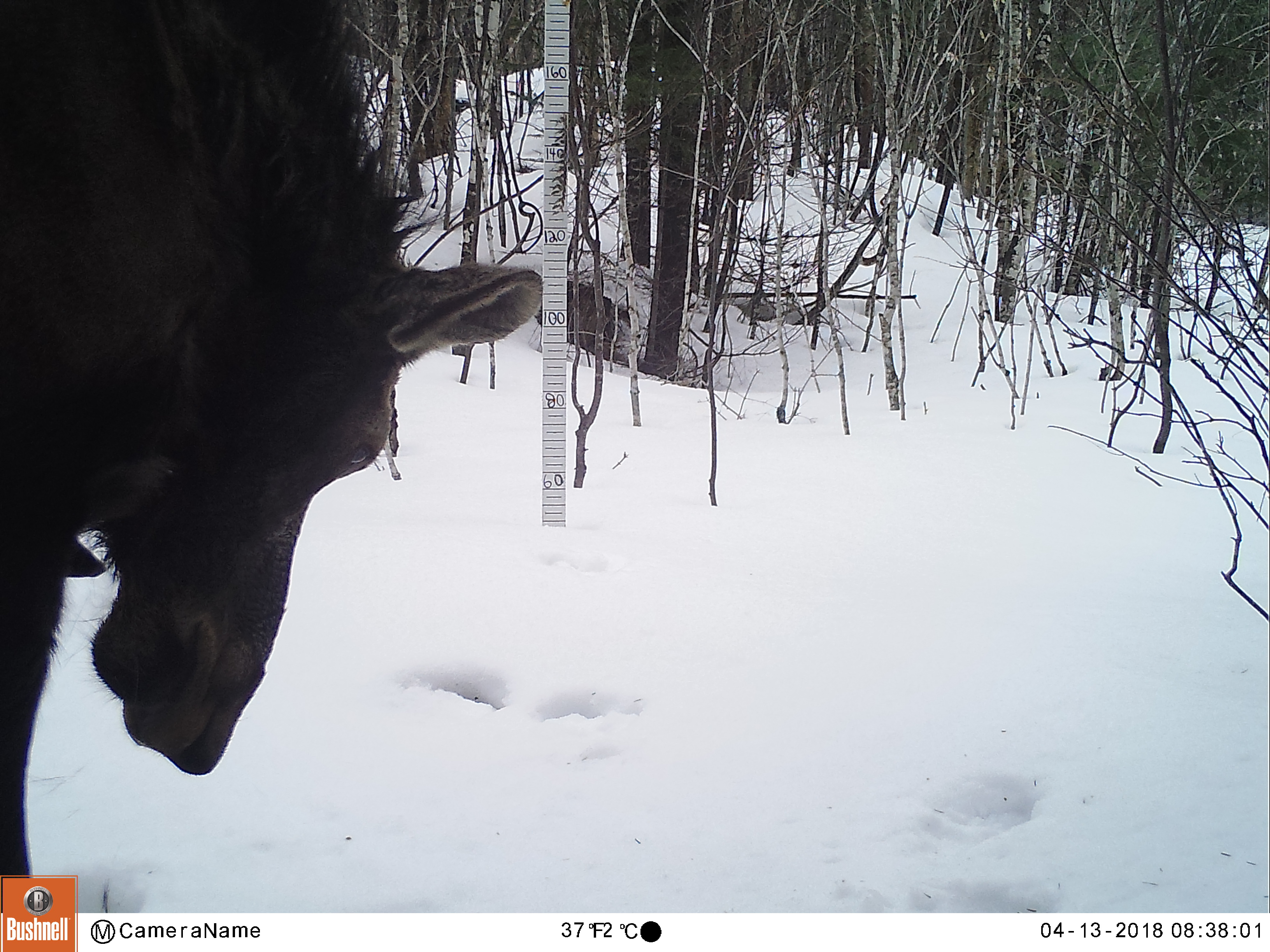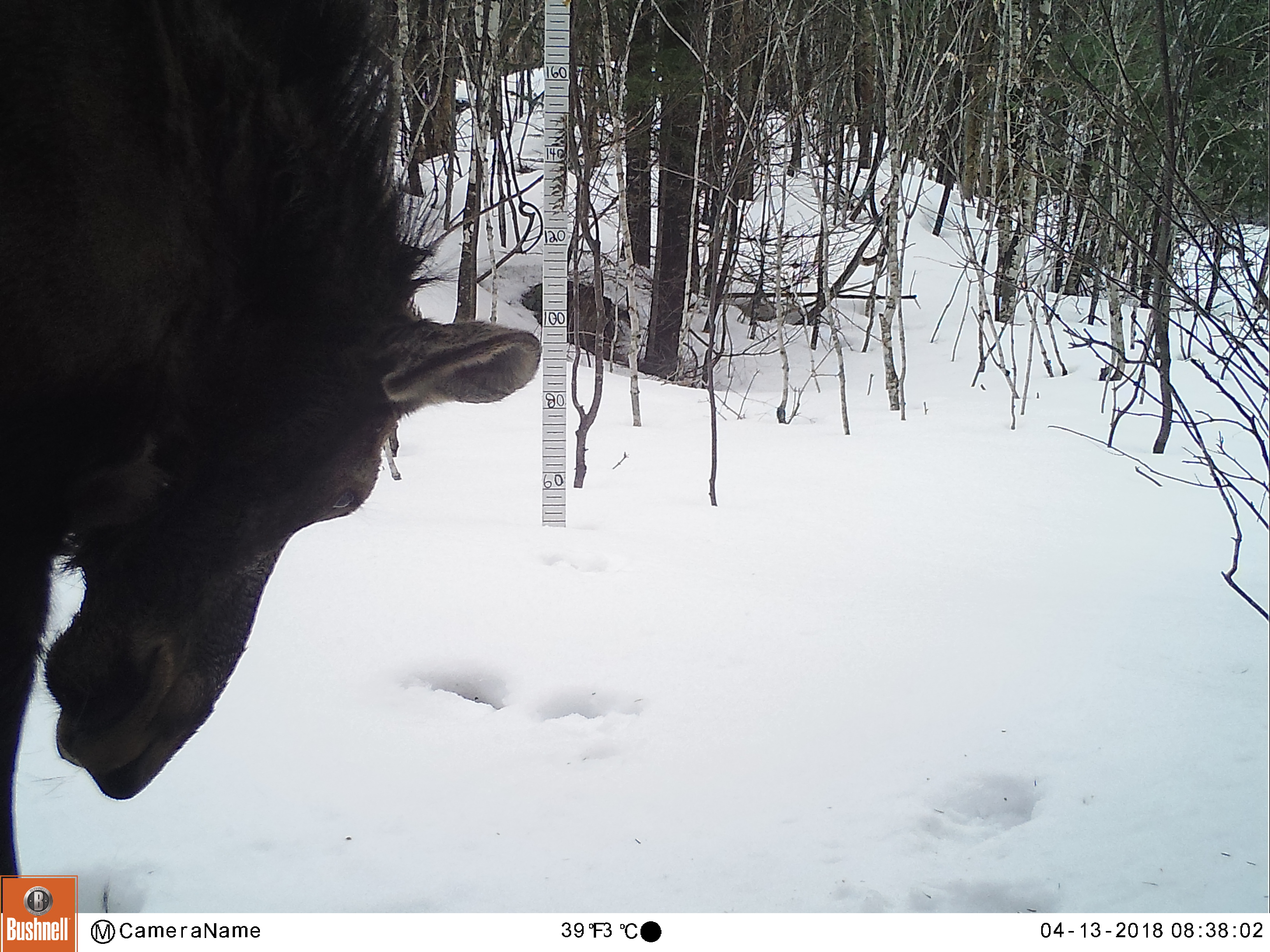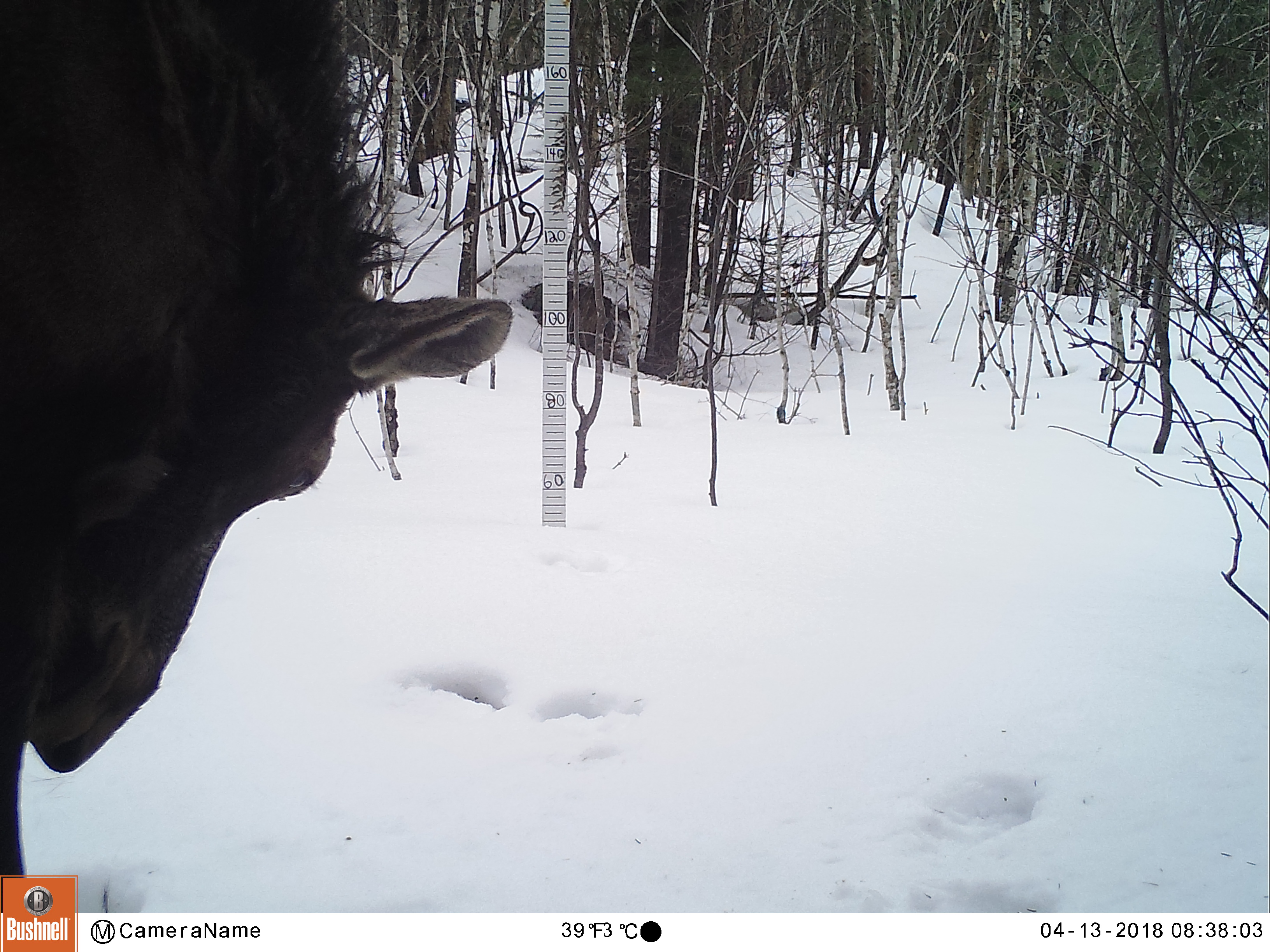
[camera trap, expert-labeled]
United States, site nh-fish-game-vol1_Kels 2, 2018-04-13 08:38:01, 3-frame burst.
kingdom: Animalia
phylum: Chordata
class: Mammalia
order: Artiodactyla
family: Cervidae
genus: Alces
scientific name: Alces alces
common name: moose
Moose (Alces alces).